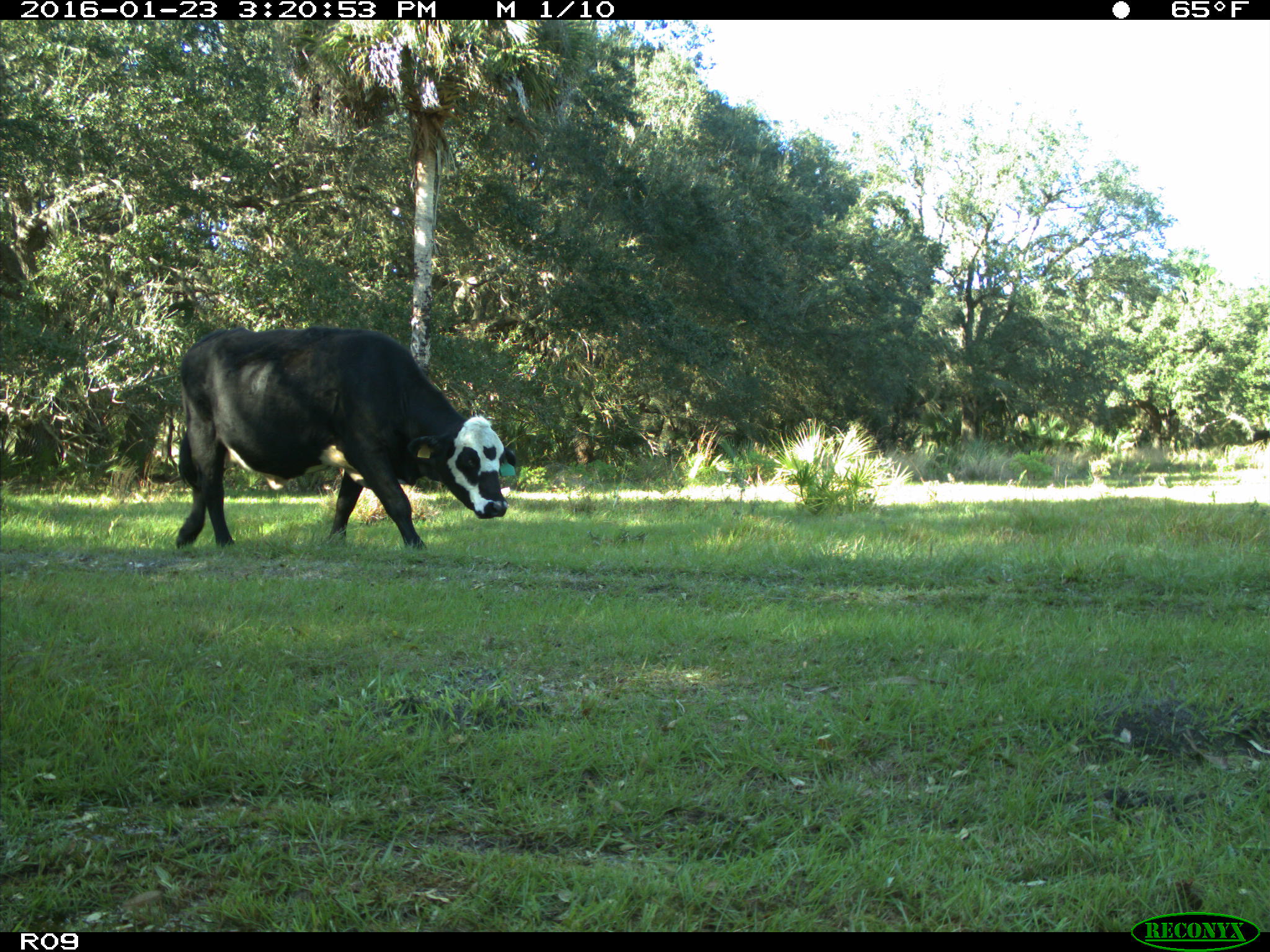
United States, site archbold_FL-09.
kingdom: Animalia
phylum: Chordata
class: Mammalia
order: Artiodactyla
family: Bovidae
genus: Bos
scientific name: Bos taurus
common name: domestic cow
Bos taurus (domestic cow).